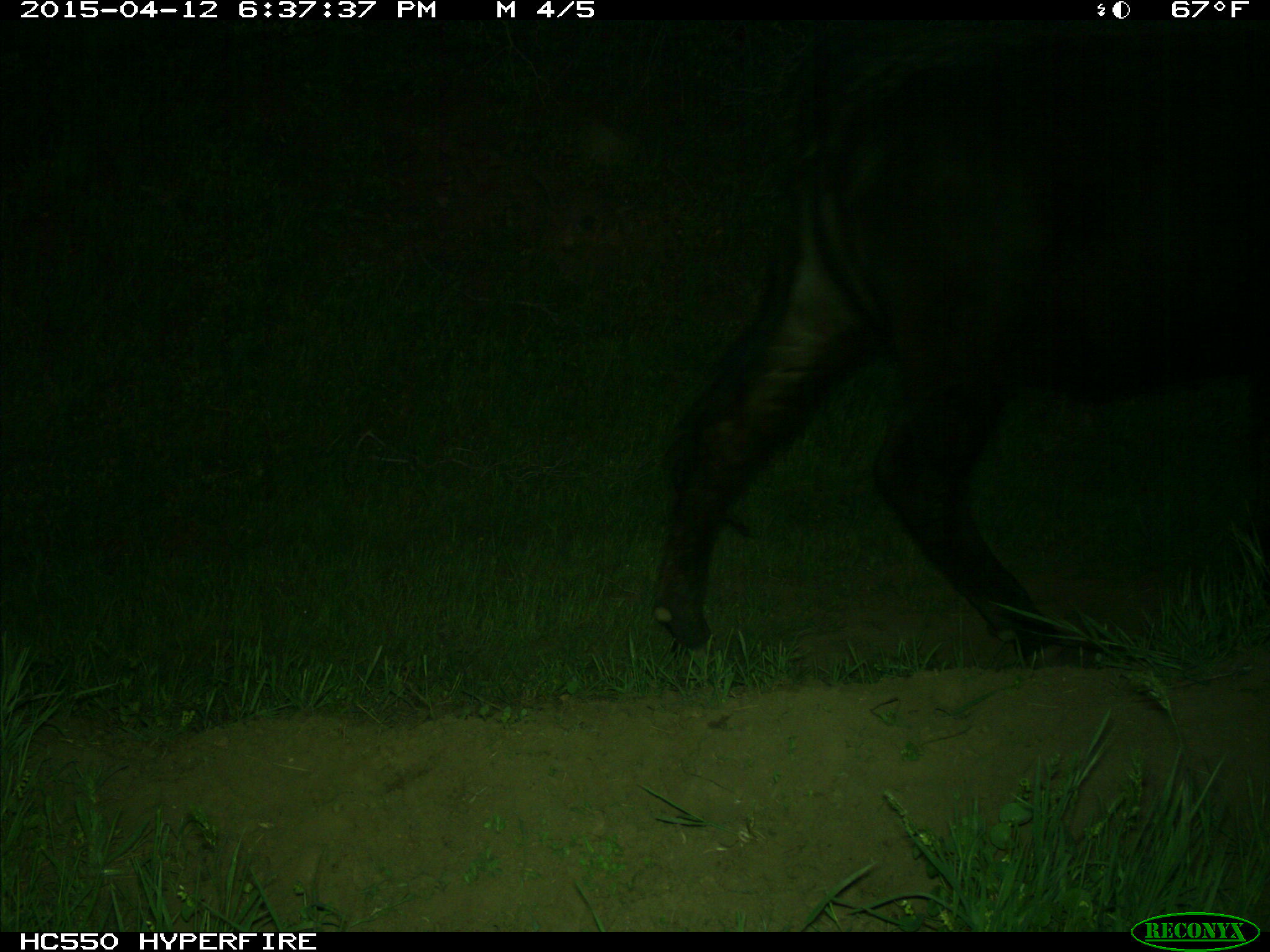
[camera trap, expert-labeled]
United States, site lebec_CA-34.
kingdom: Animalia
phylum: Chordata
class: Mammalia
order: Artiodactyla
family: Bovidae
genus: Bos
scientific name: Bos taurus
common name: domestic cow